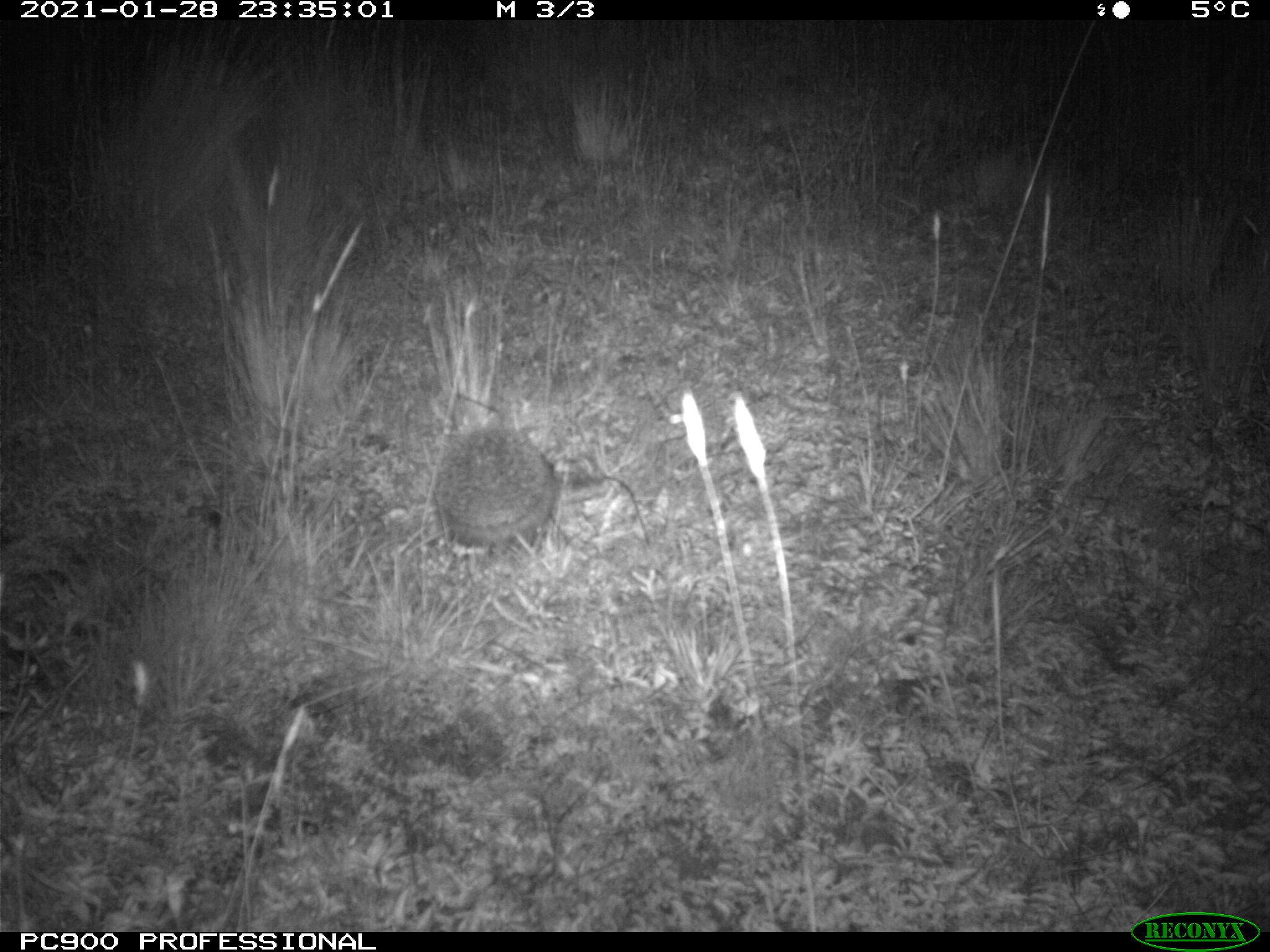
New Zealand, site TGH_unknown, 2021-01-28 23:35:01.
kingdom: Animalia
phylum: Chordata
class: Mammalia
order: Eulipotyphla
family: Erinaceidae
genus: Erinaceus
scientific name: Erinaceus europaeus europaeus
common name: european hedgehog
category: hedgehog